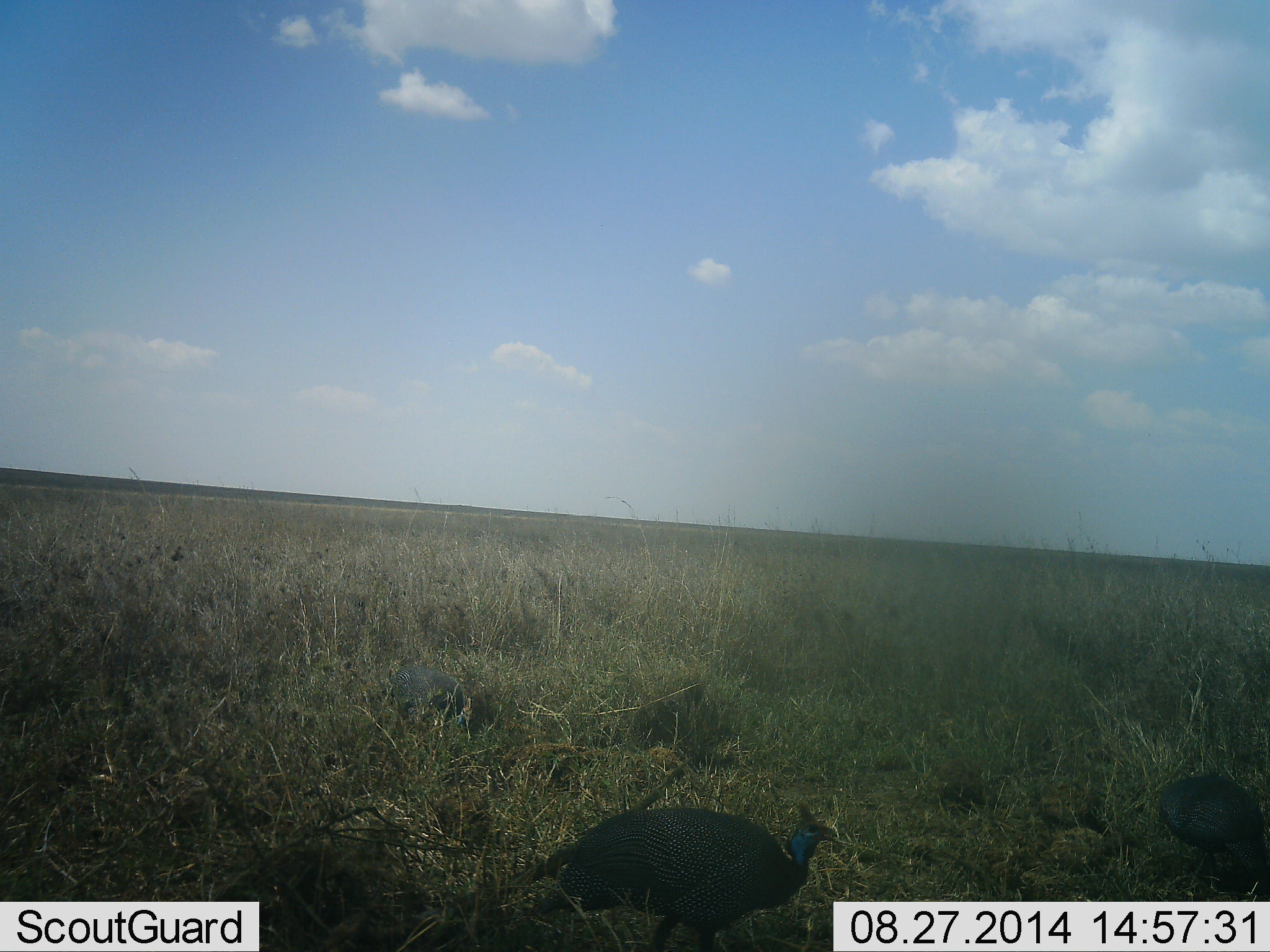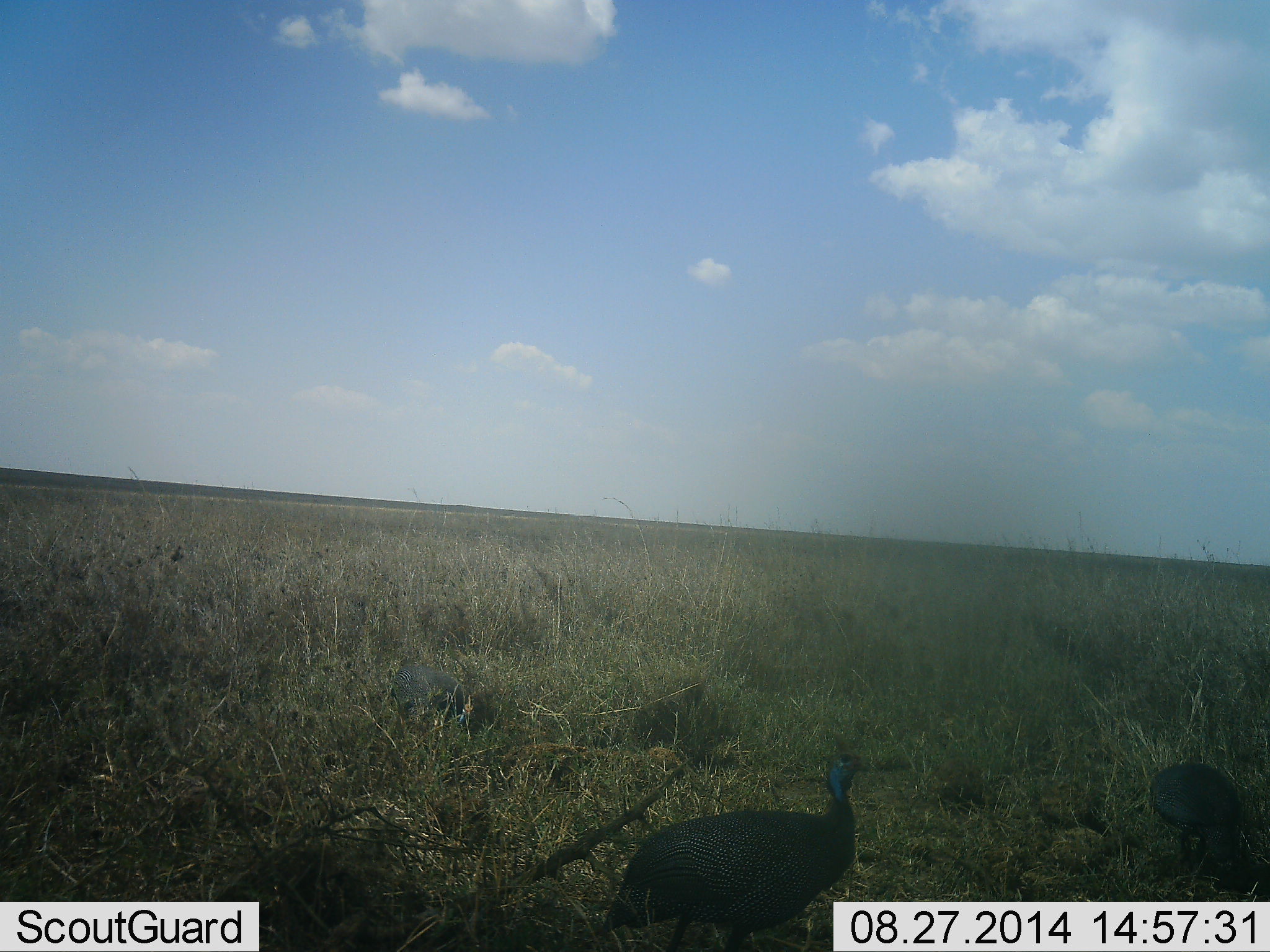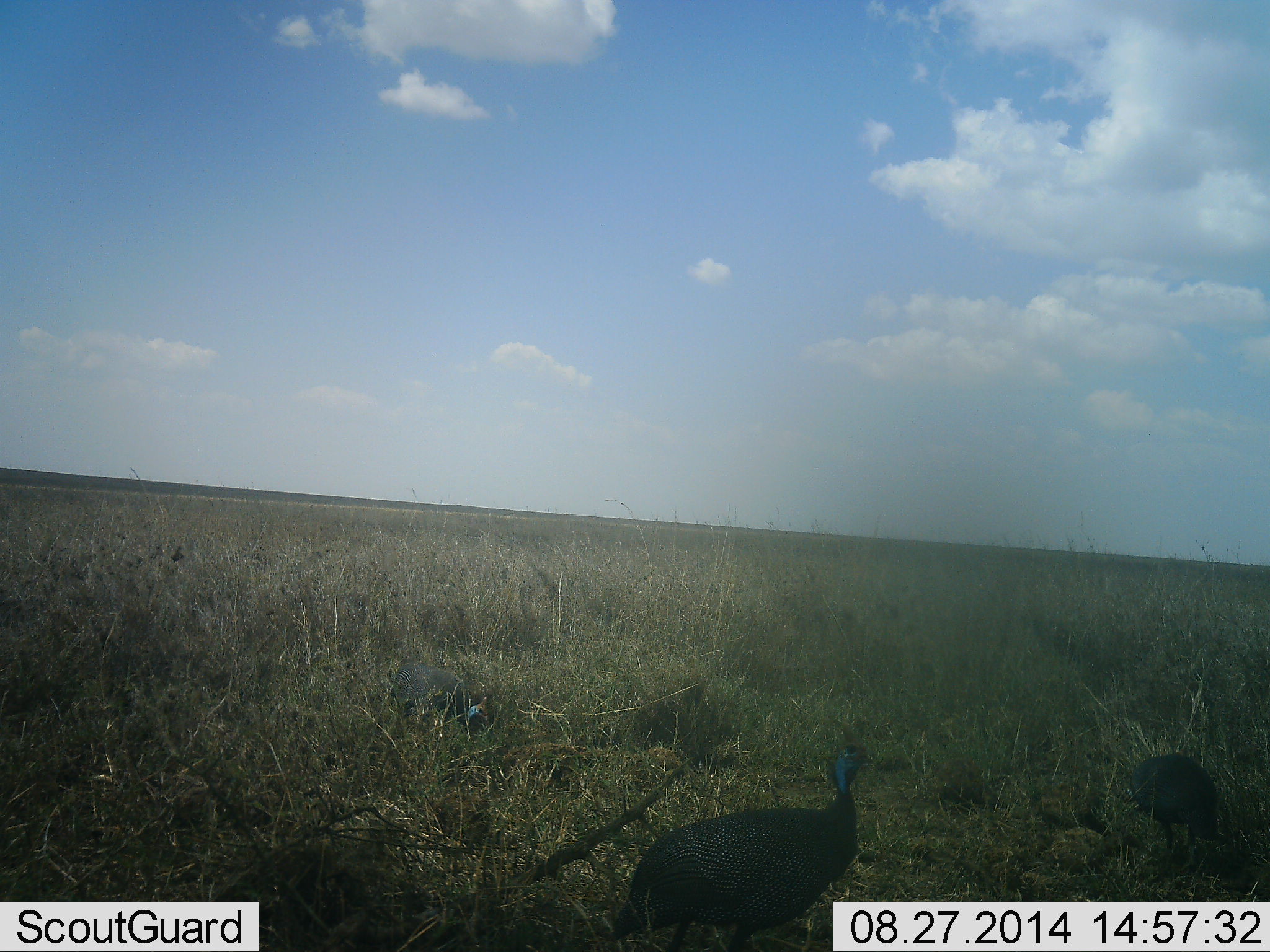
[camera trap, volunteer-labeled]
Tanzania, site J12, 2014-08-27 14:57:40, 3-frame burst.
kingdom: Animalia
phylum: Chordata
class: Aves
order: Galliformes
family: Numididae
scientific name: Numididae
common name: guinea fowl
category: guineafowl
Guineafowl (guinea fowl) (Numididae), count 3. Behavior (volunteer vote fractions): standing 40%, resting 20%, moving 80%, interacting 0%. Young present (vote fraction): 0%. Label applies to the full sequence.